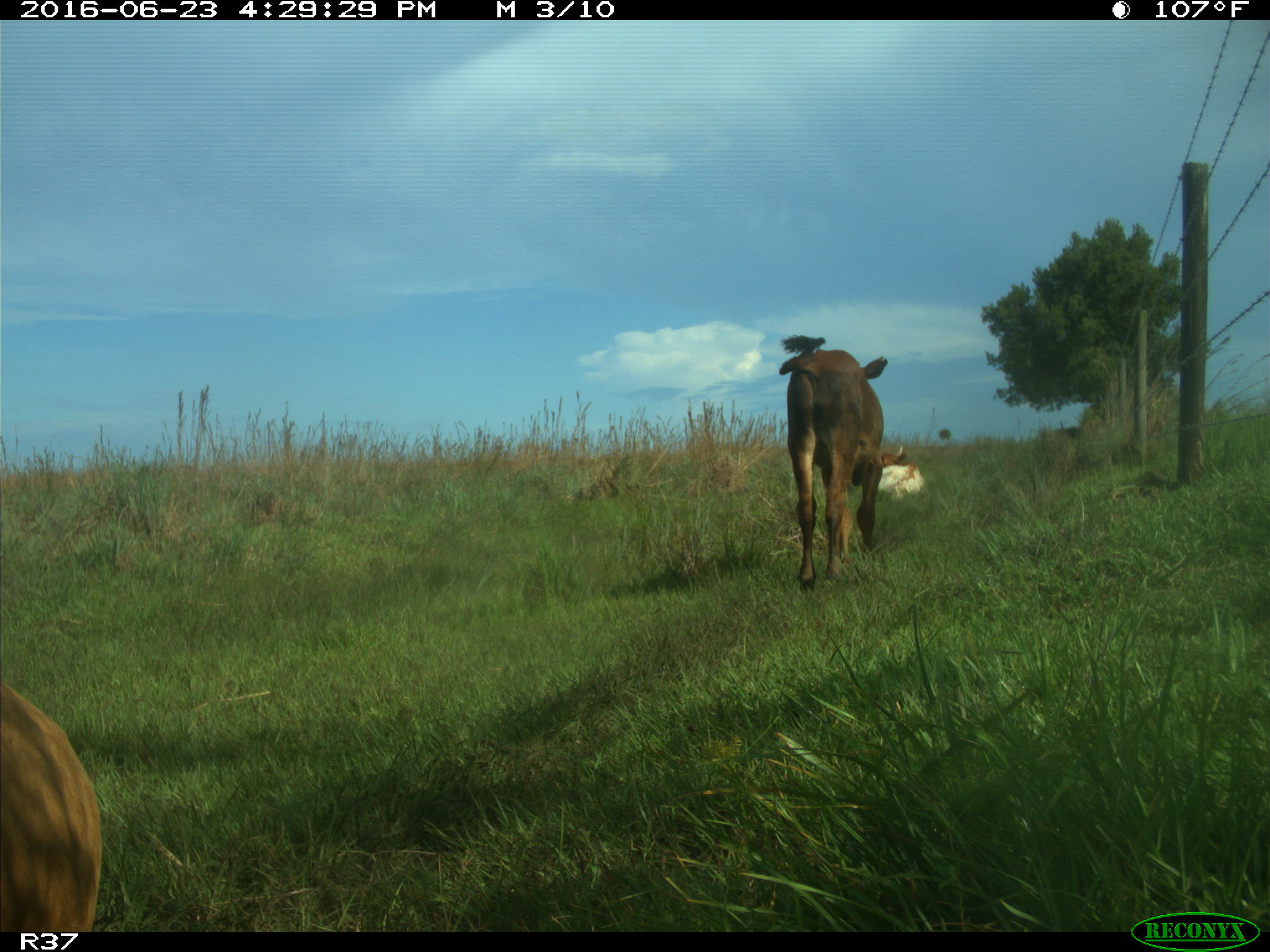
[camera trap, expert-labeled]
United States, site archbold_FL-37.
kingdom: Animalia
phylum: Chordata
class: Mammalia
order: Artiodactyla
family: Bovidae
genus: Bos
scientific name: Bos taurus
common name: domestic cow